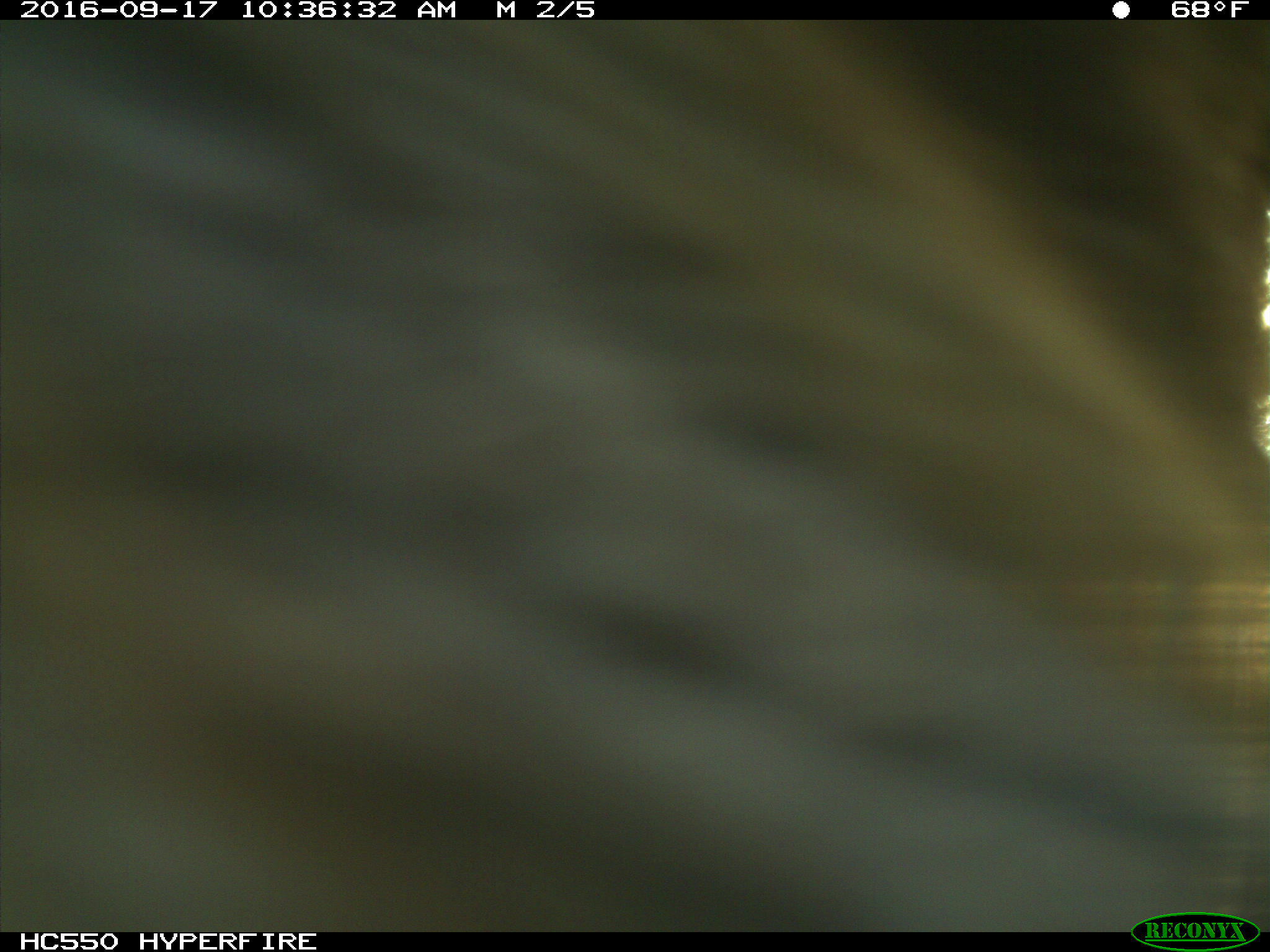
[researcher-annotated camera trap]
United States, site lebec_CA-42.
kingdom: Animalia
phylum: Chordata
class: Mammalia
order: Carnivora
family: Ursidae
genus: Ursus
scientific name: Ursus americanus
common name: american black bear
Ursus americanus (american black bear).